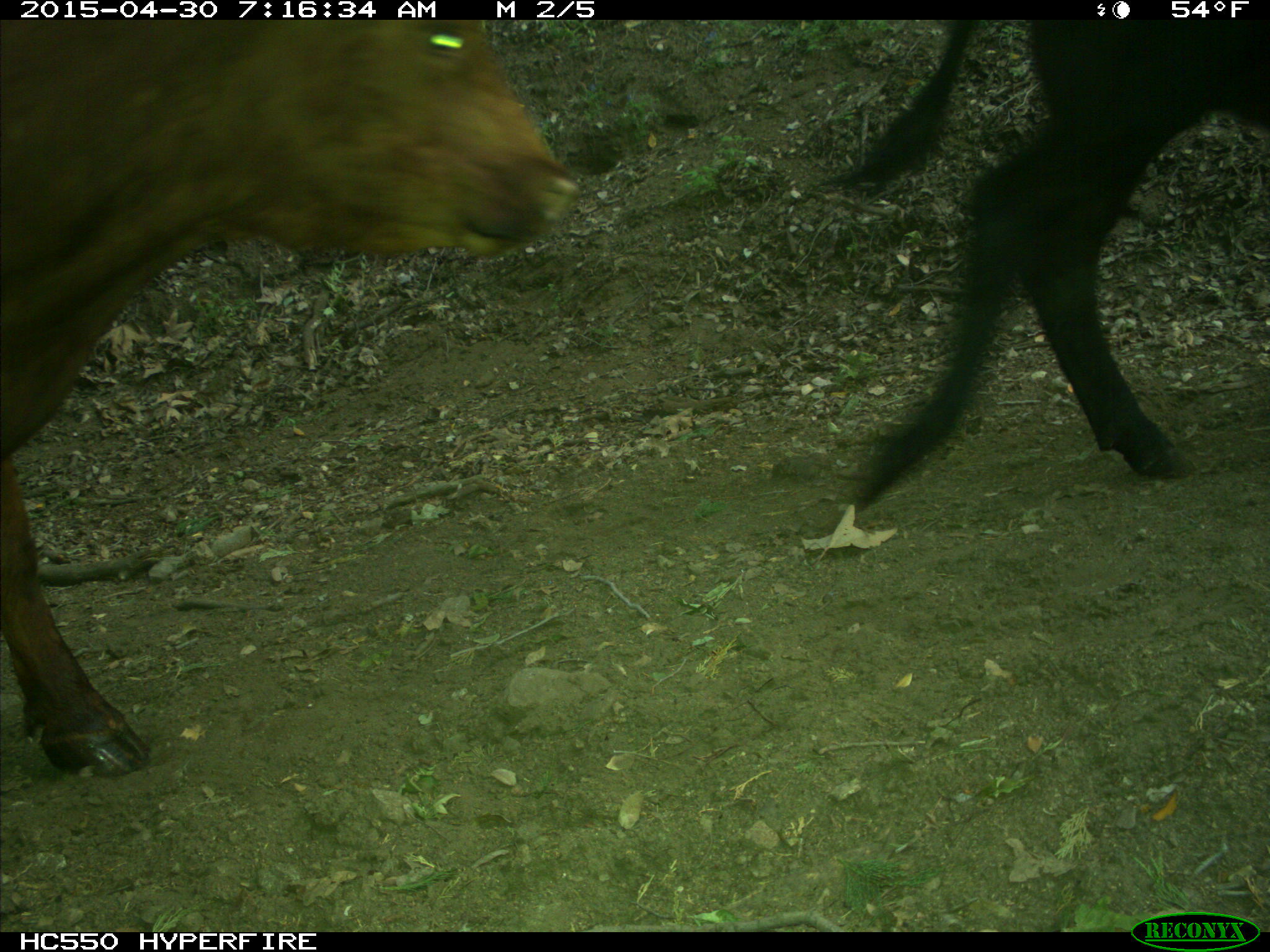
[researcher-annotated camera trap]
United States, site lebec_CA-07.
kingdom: Animalia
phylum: Chordata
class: Mammalia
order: Artiodactyla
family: Bovidae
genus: Bos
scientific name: Bos taurus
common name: domestic cow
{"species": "Bos taurus (domestic cow)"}